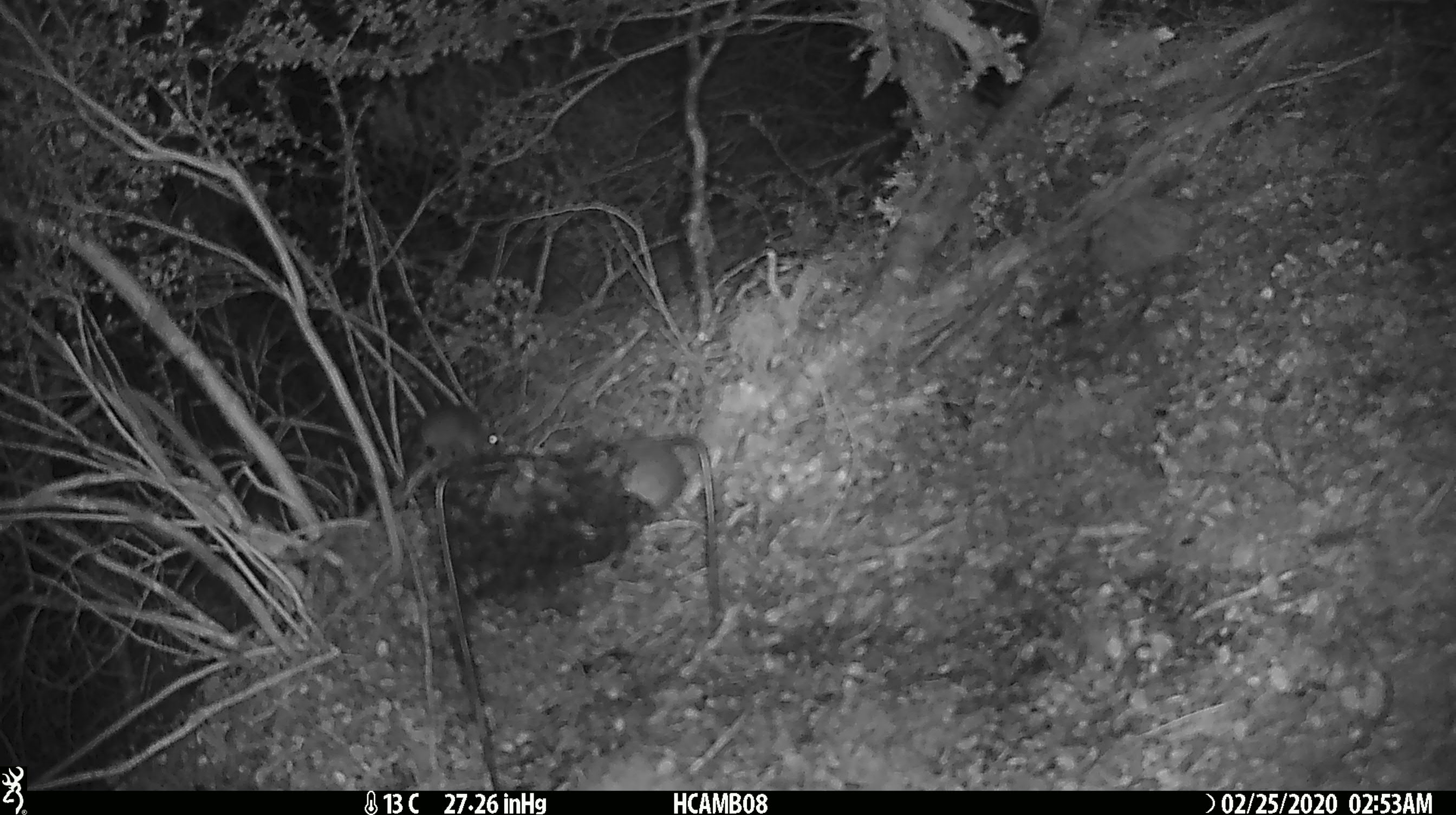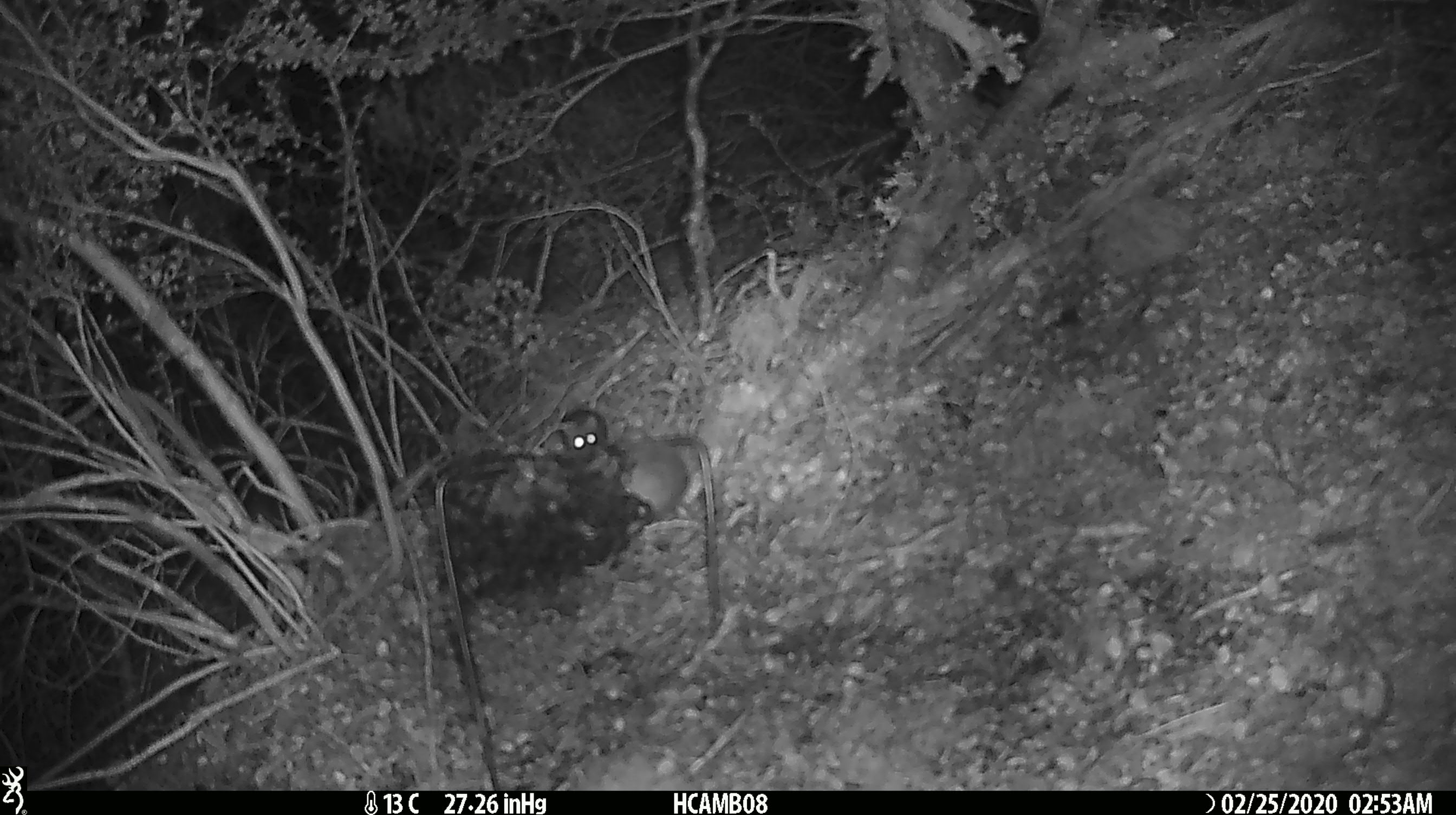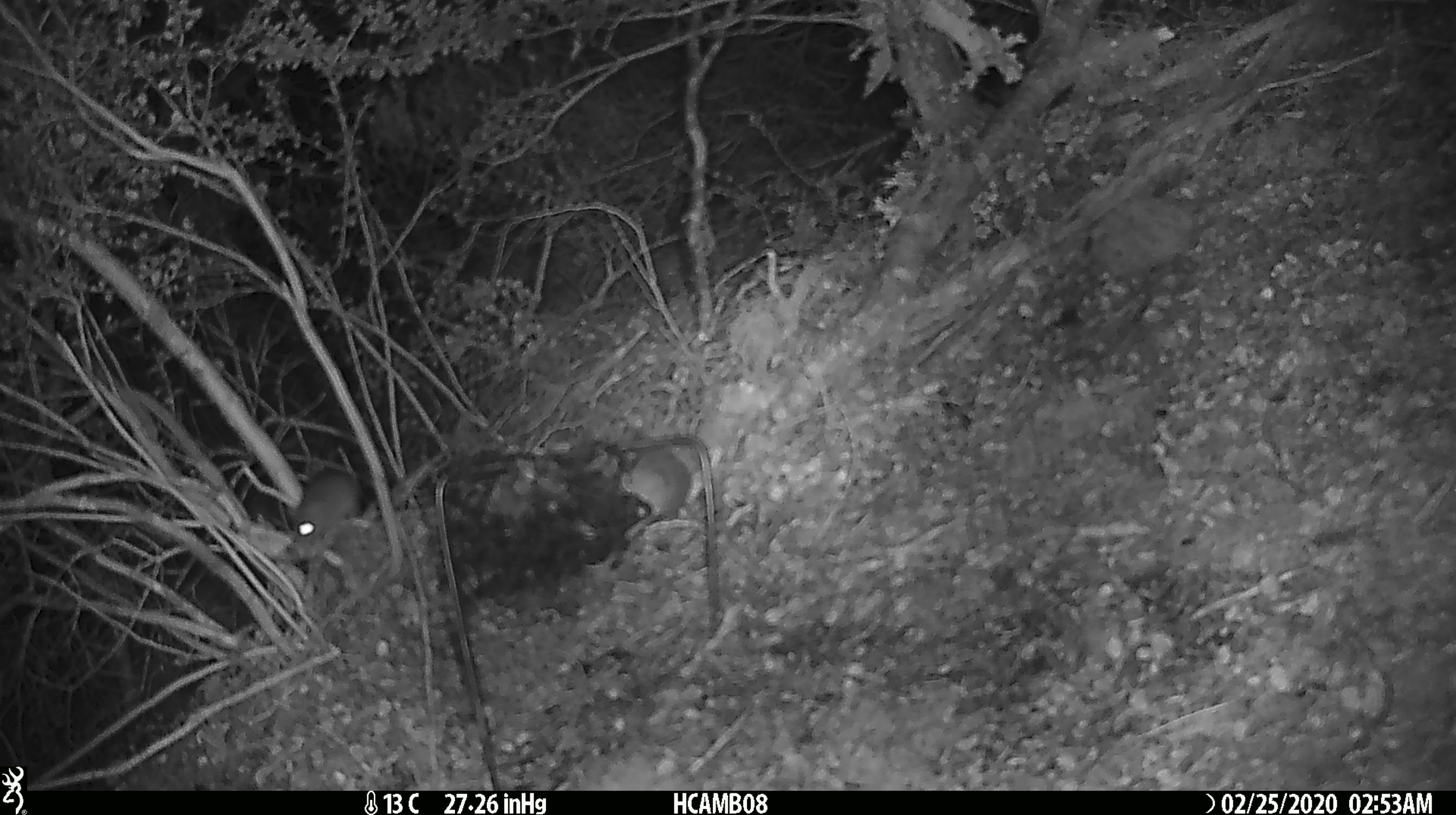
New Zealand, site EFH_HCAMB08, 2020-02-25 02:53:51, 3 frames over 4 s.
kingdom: Animalia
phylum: Chordata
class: Mammalia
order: Rodentia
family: Muridae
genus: Mus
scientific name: Mus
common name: mouse